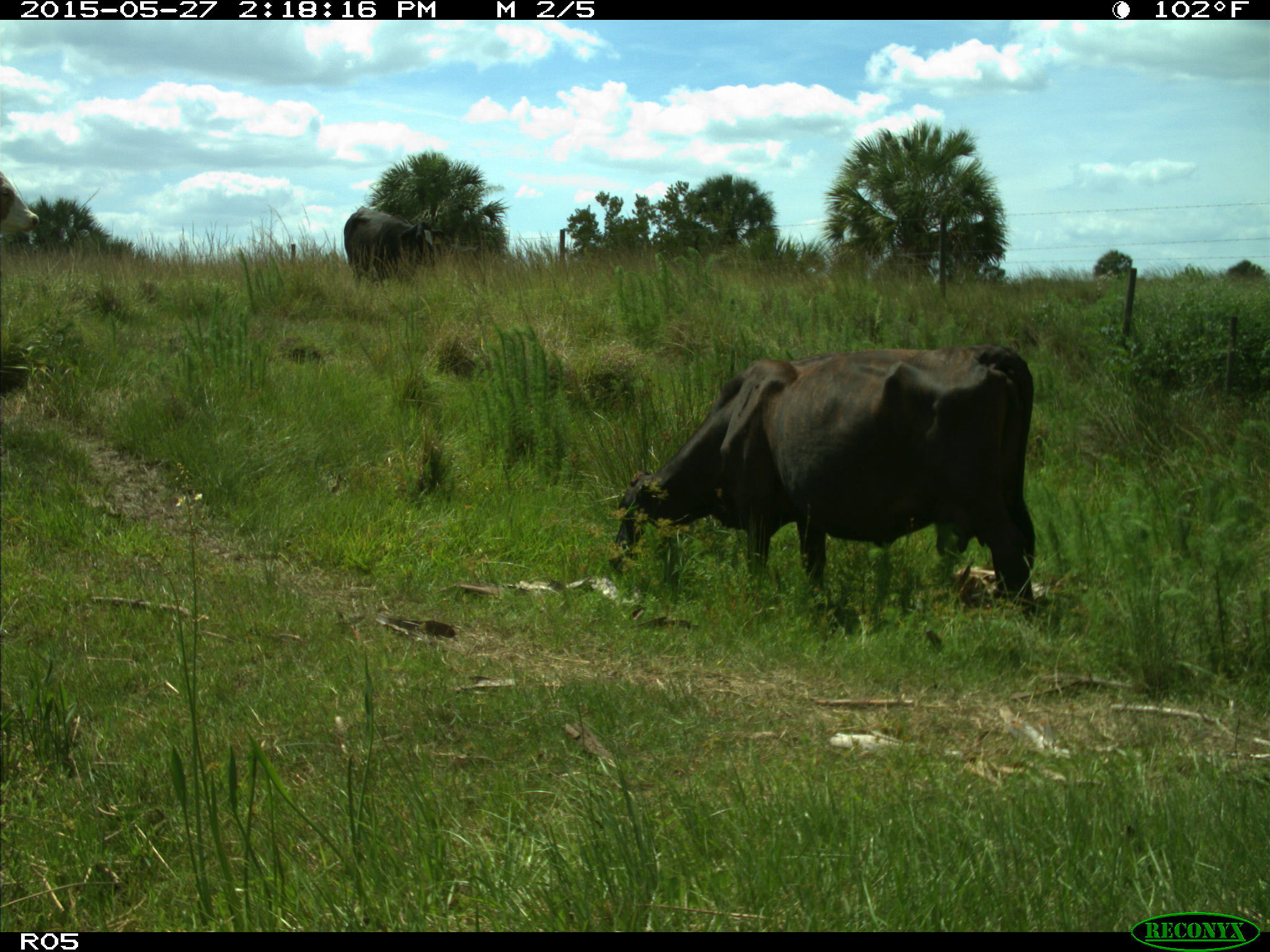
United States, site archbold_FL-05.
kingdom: Animalia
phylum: Chordata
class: Mammalia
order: Artiodactyla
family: Bovidae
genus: Bos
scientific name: Bos taurus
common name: domestic cow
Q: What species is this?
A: Bos taurus (domestic cow).